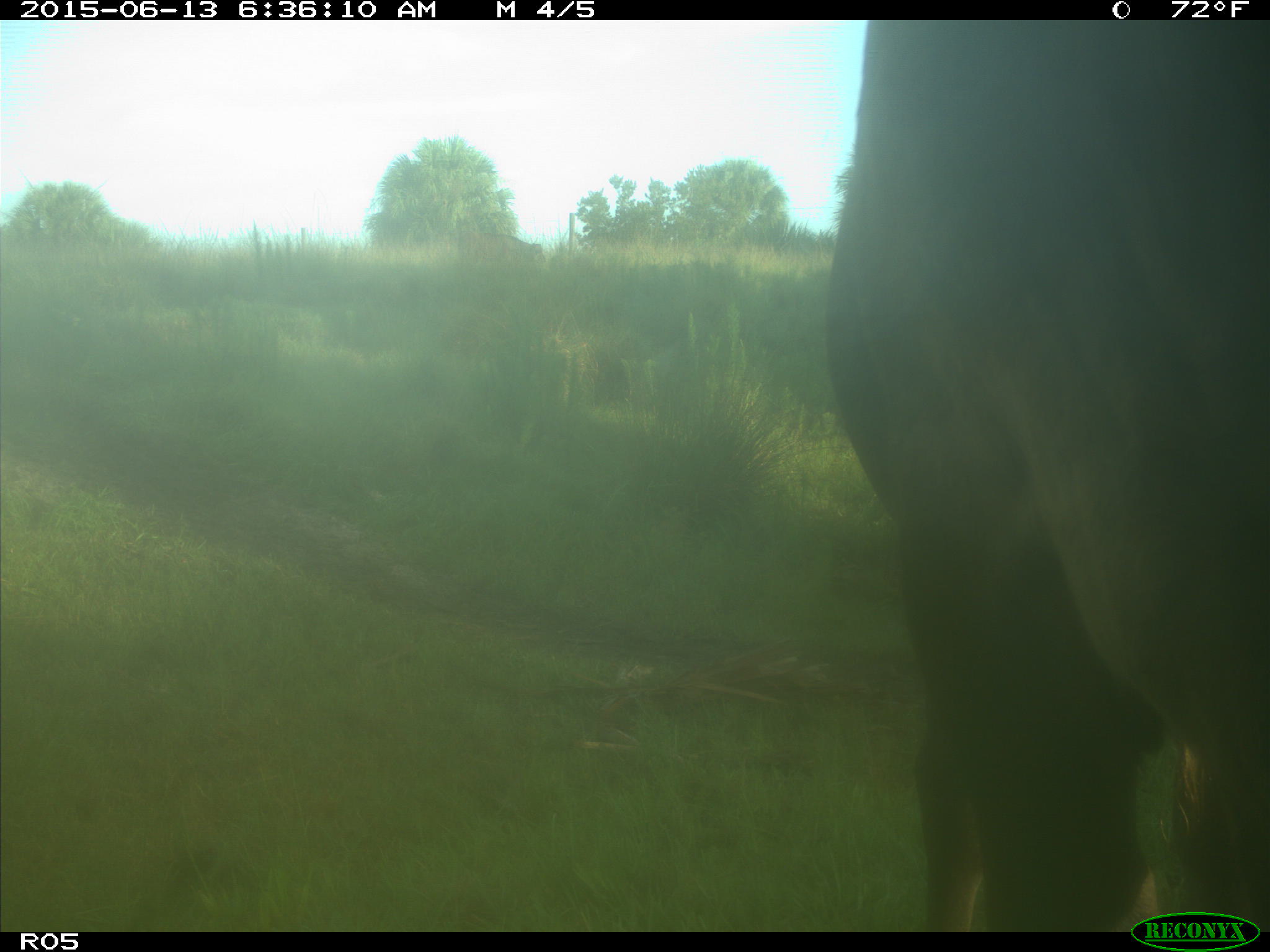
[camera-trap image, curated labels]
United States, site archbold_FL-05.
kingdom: Animalia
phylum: Chordata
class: Mammalia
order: Artiodactyla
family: Bovidae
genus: Bos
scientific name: Bos taurus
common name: domestic cow